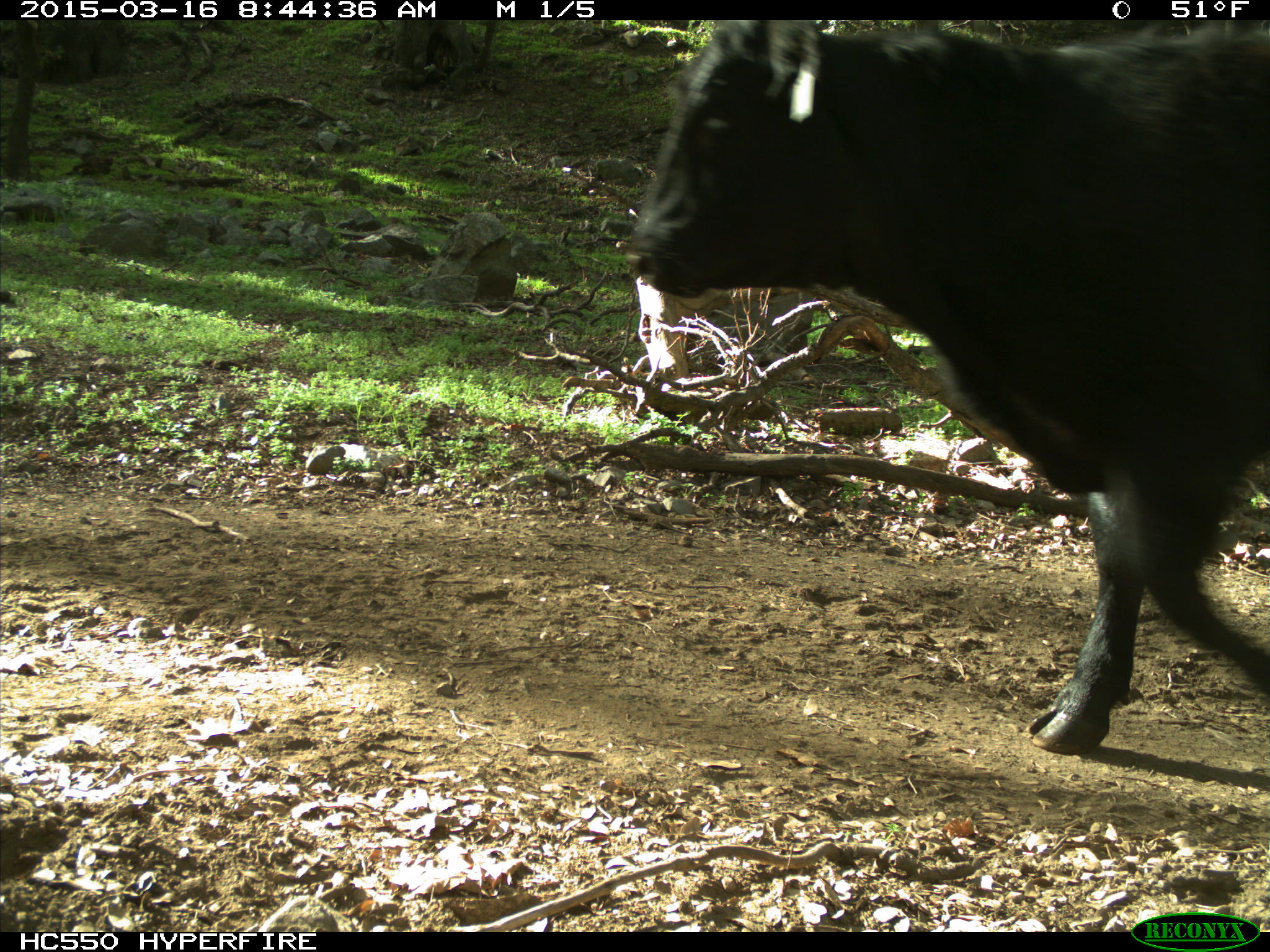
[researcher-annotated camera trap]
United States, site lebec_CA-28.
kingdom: Animalia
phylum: Chordata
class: Mammalia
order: Artiodactyla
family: Bovidae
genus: Bos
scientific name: Bos taurus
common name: domestic cow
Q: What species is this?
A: Bos taurus (domestic cow).